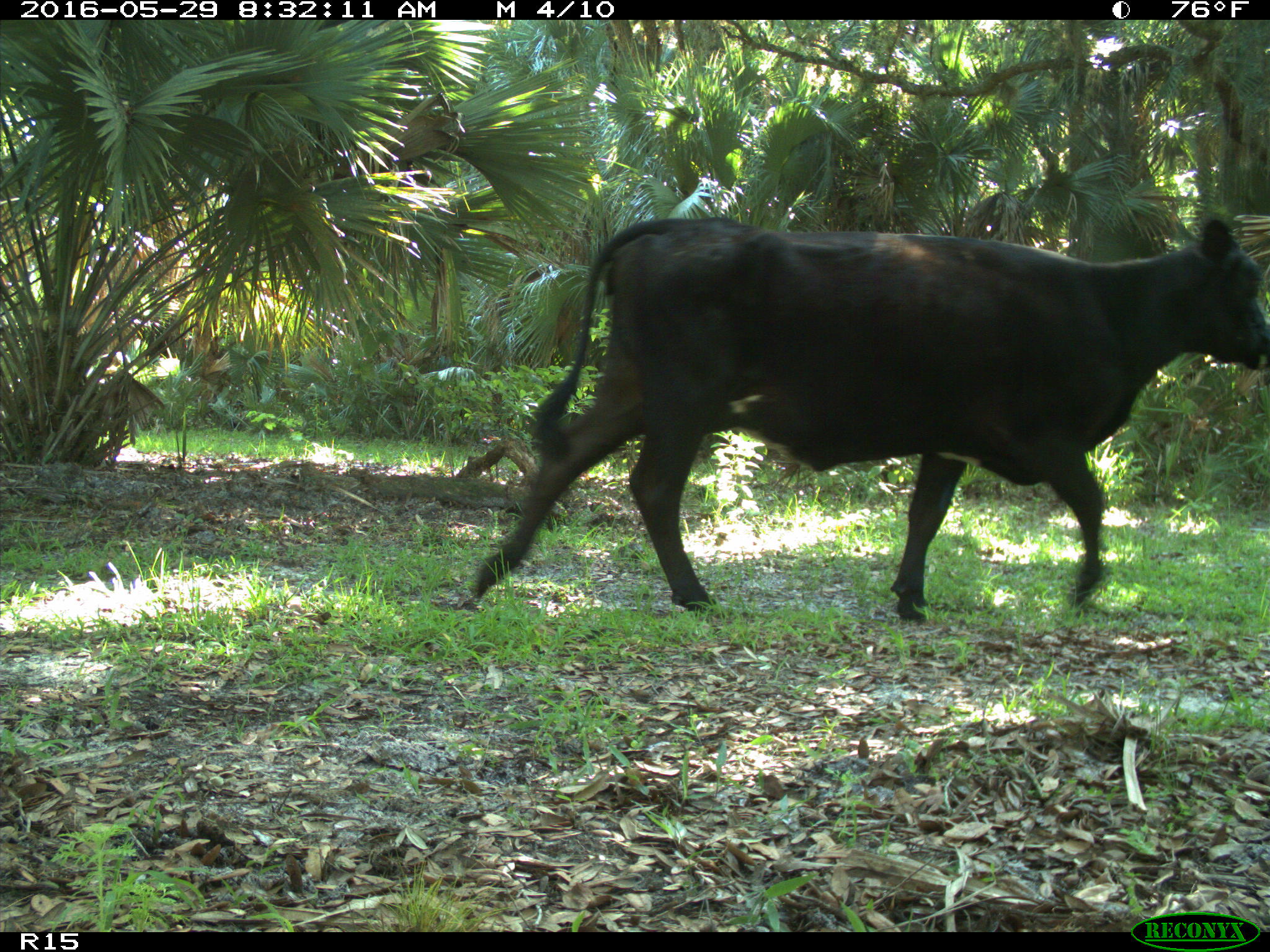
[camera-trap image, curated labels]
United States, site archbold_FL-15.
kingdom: Animalia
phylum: Chordata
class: Mammalia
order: Artiodactyla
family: Bovidae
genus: Bos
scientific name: Bos taurus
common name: domestic cow